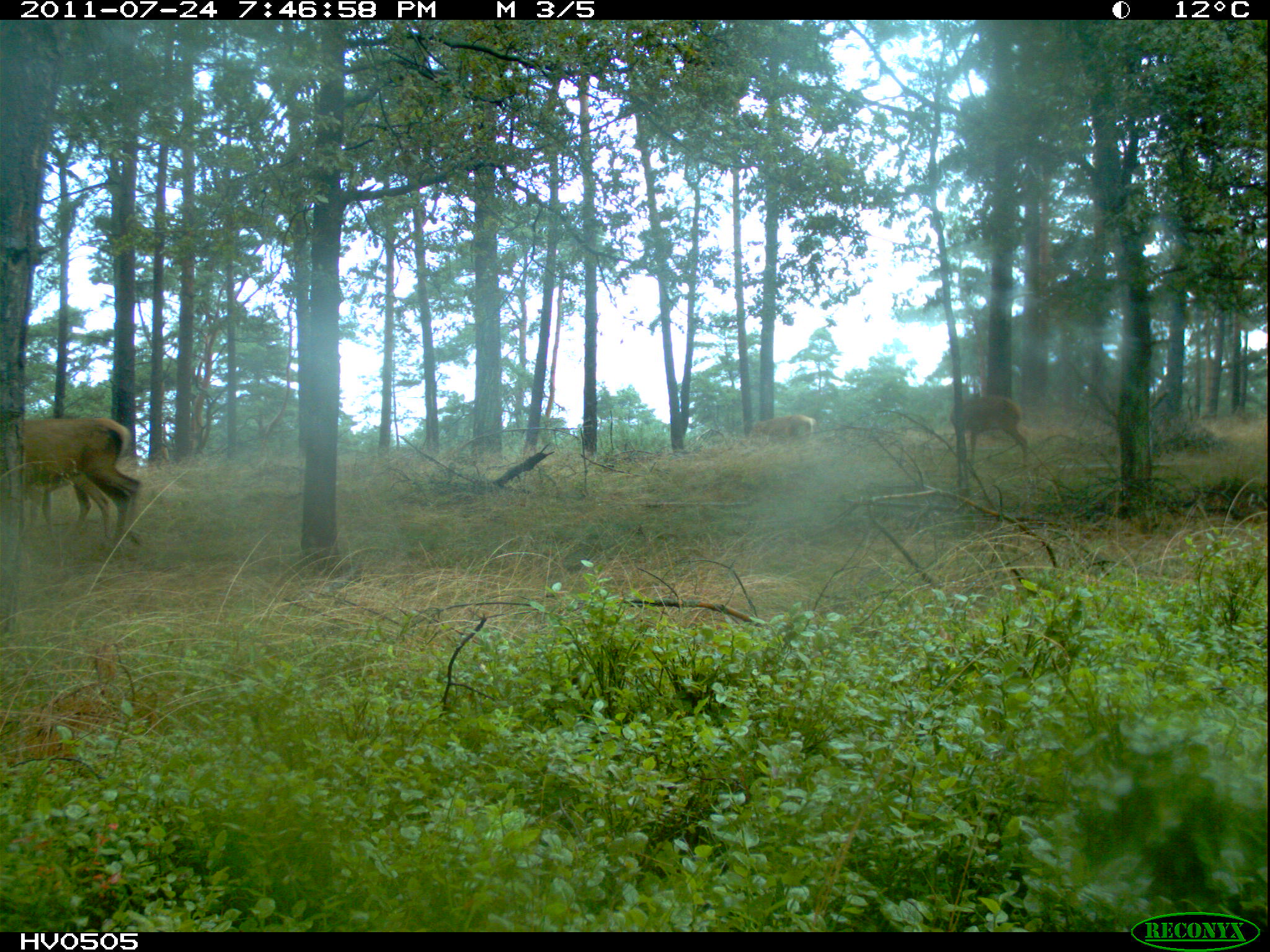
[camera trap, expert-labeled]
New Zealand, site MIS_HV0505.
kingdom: Animalia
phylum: Chordata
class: Mammalia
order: Artiodactyla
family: Cervidae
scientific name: Cervidae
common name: deer